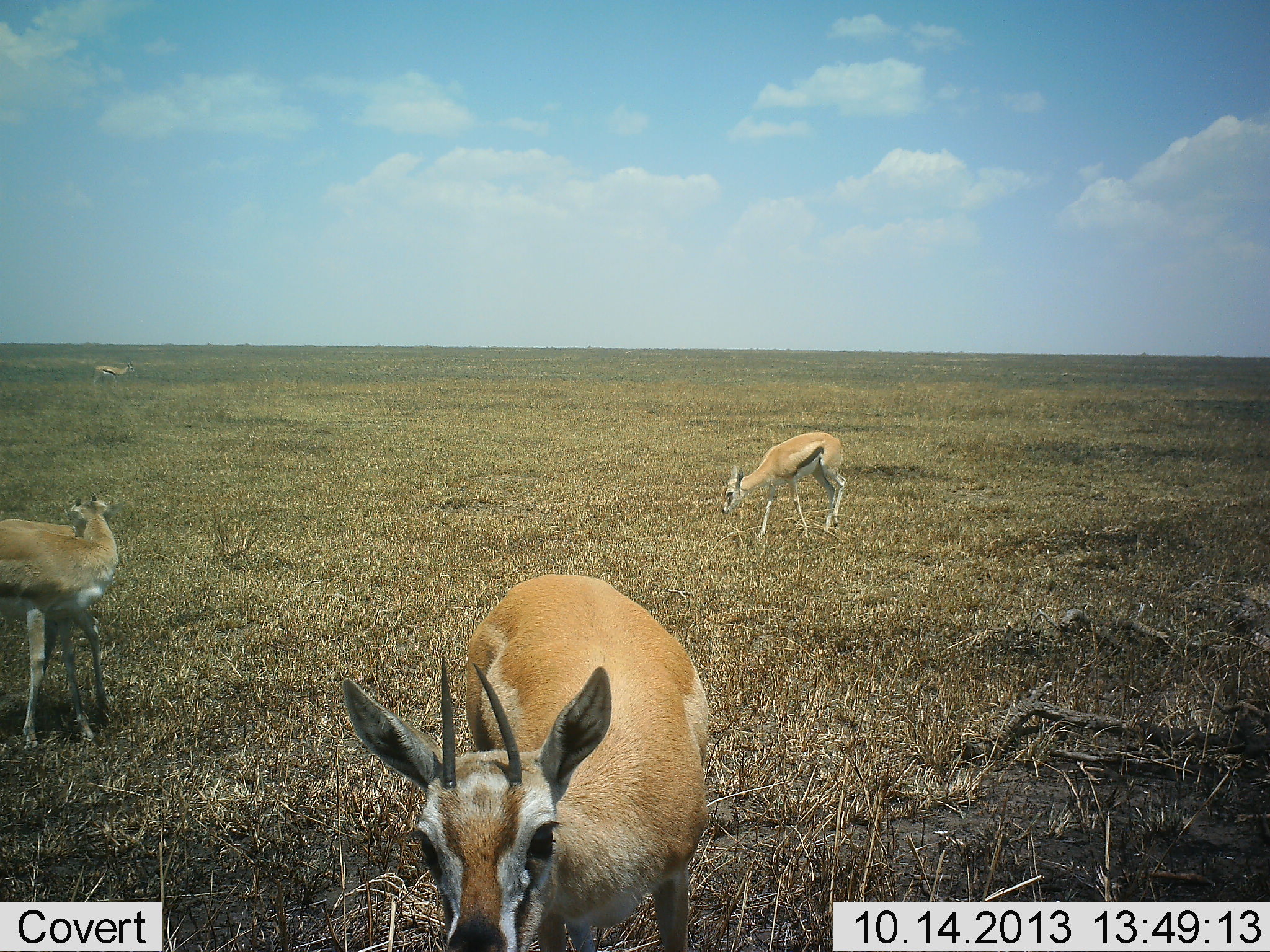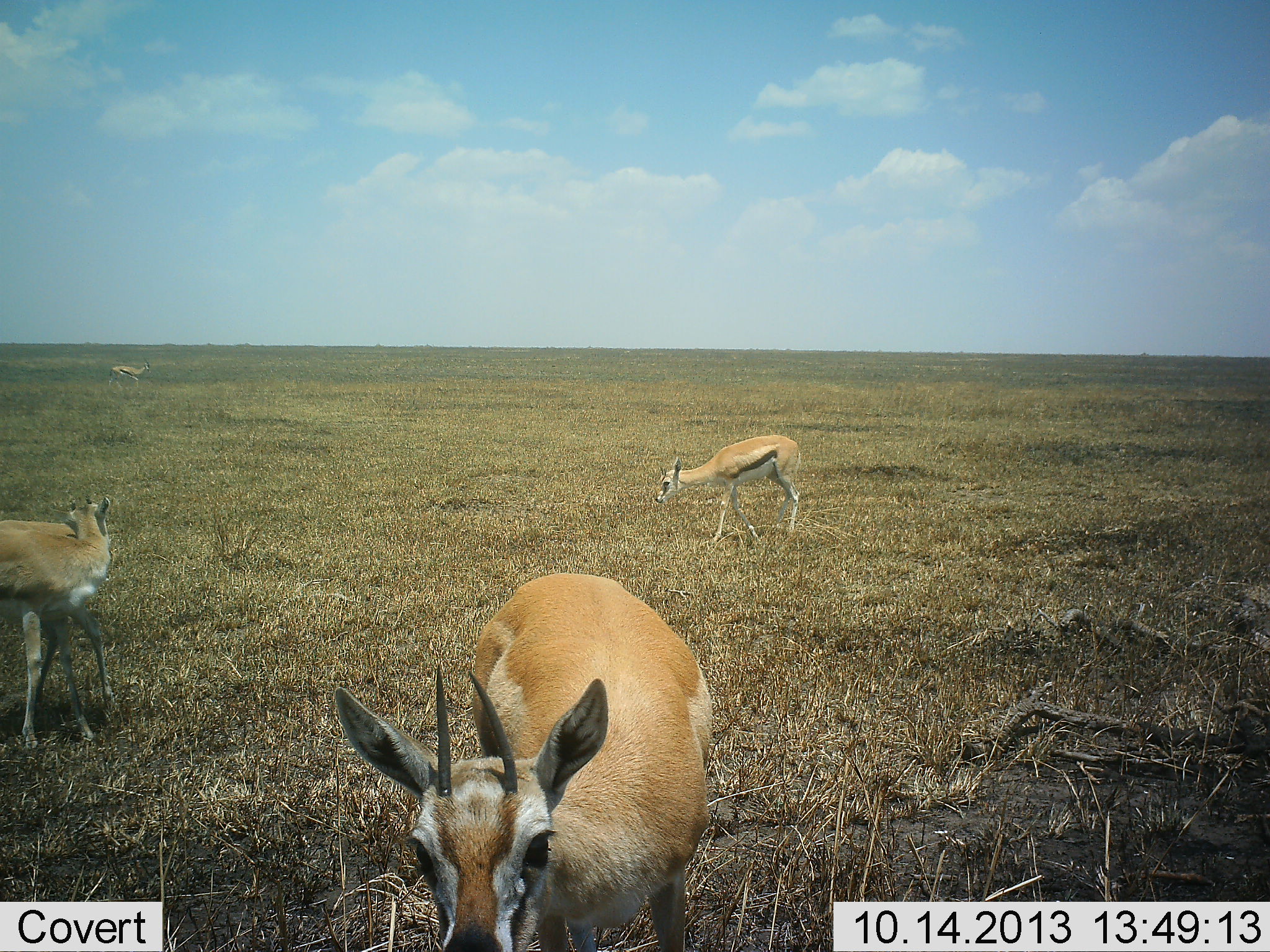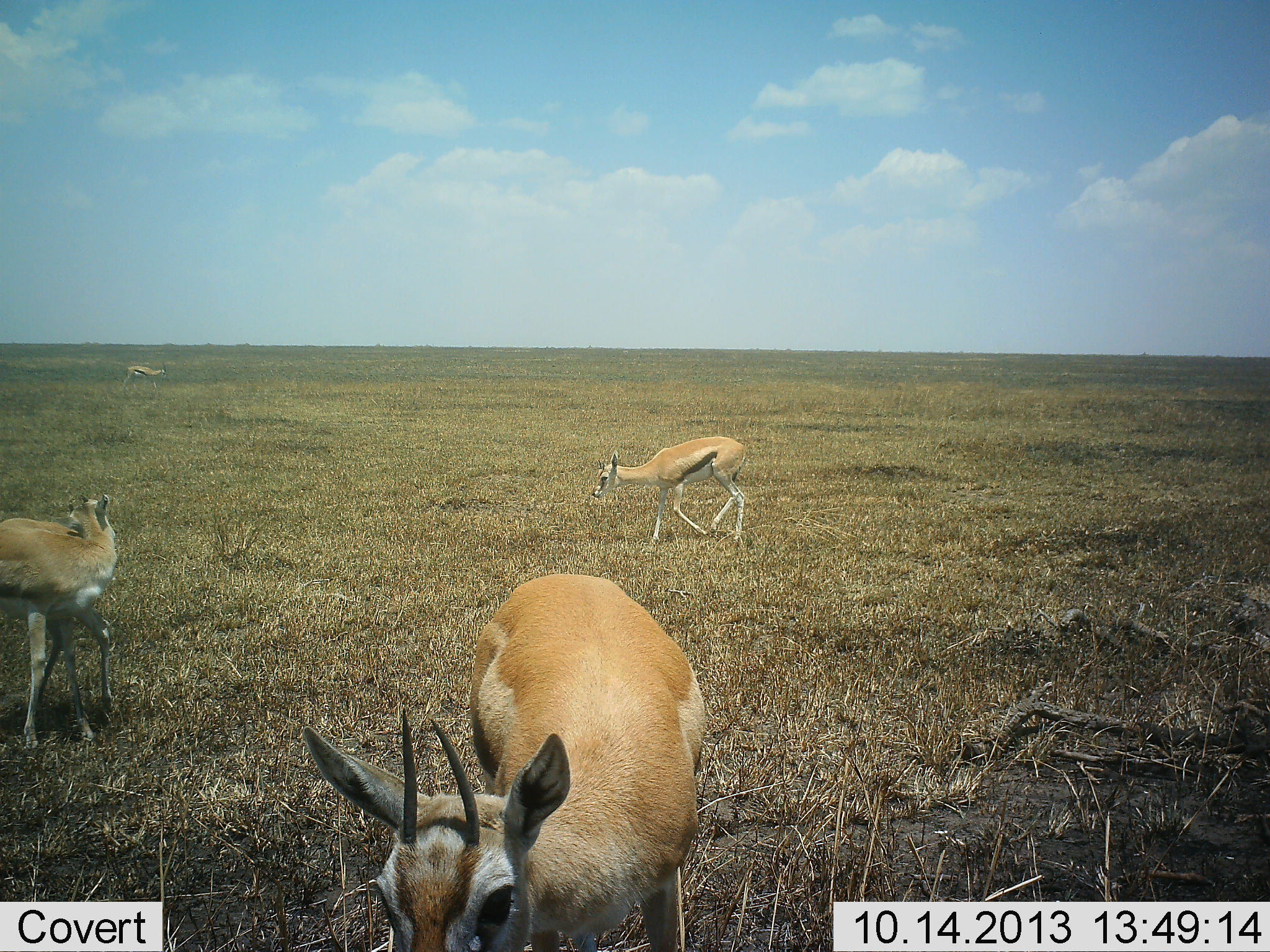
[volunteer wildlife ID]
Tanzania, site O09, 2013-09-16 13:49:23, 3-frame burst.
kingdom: Animalia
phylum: Chordata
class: Mammalia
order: Artiodactyla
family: Bovidae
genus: Eudorcas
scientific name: Eudorcas thomsonii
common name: thomson's gazelle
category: gazellethomsons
Gazellethomsons (thomson's gazelle) (Eudorcas thomsonii), count 4. Behavior (volunteer vote fractions): standing 84%, resting 0%, moving 80%, interacting 4%. Young present (vote fraction): 12%. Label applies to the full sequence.